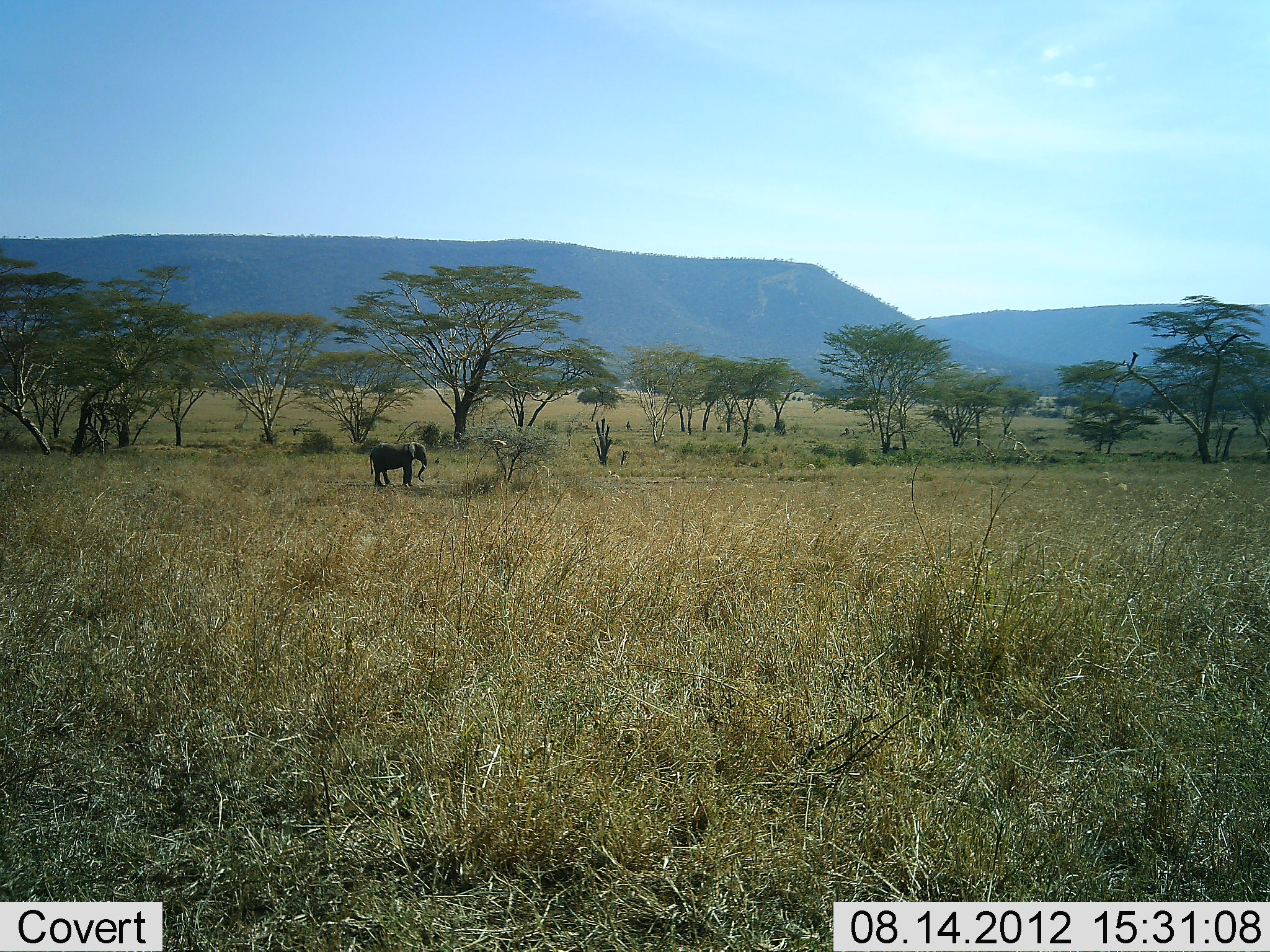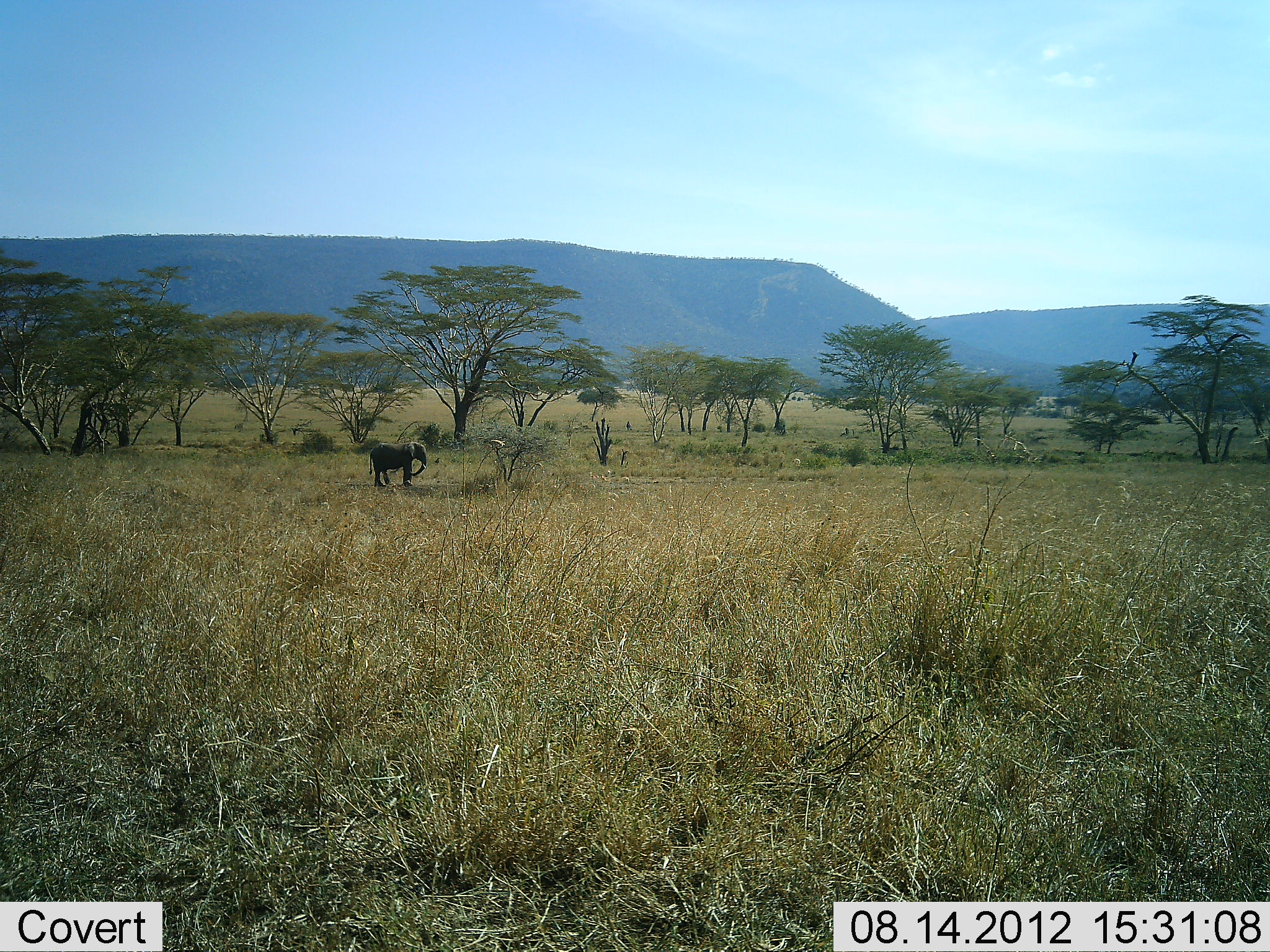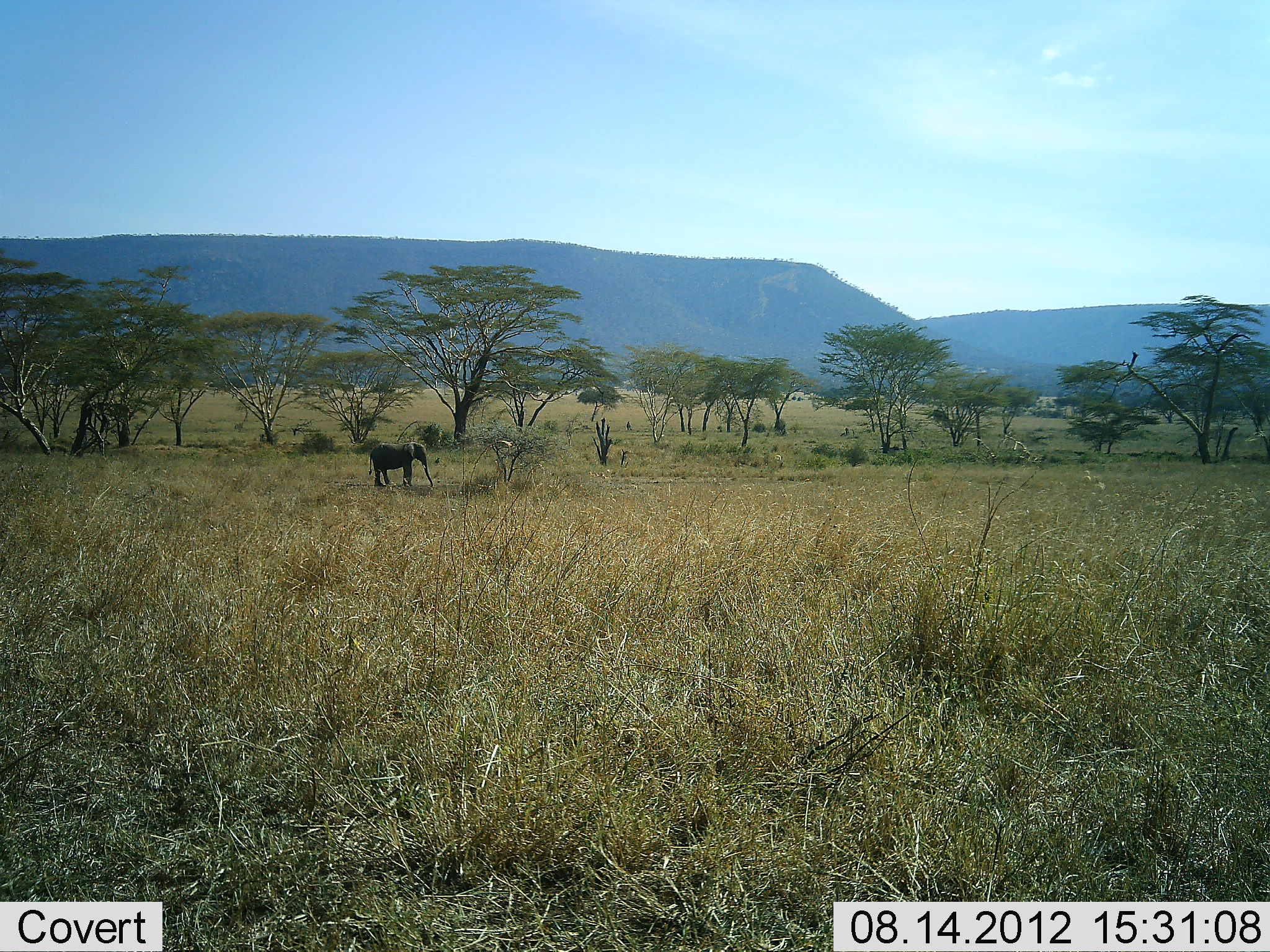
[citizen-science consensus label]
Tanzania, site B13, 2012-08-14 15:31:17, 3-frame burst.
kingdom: Animalia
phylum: Chordata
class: Mammalia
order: Proboscidea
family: Elephantidae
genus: Loxodonta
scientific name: Loxodonta africana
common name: african bush elephant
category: elephant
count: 1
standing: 100%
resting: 0%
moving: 0%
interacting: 0%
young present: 40%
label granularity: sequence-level